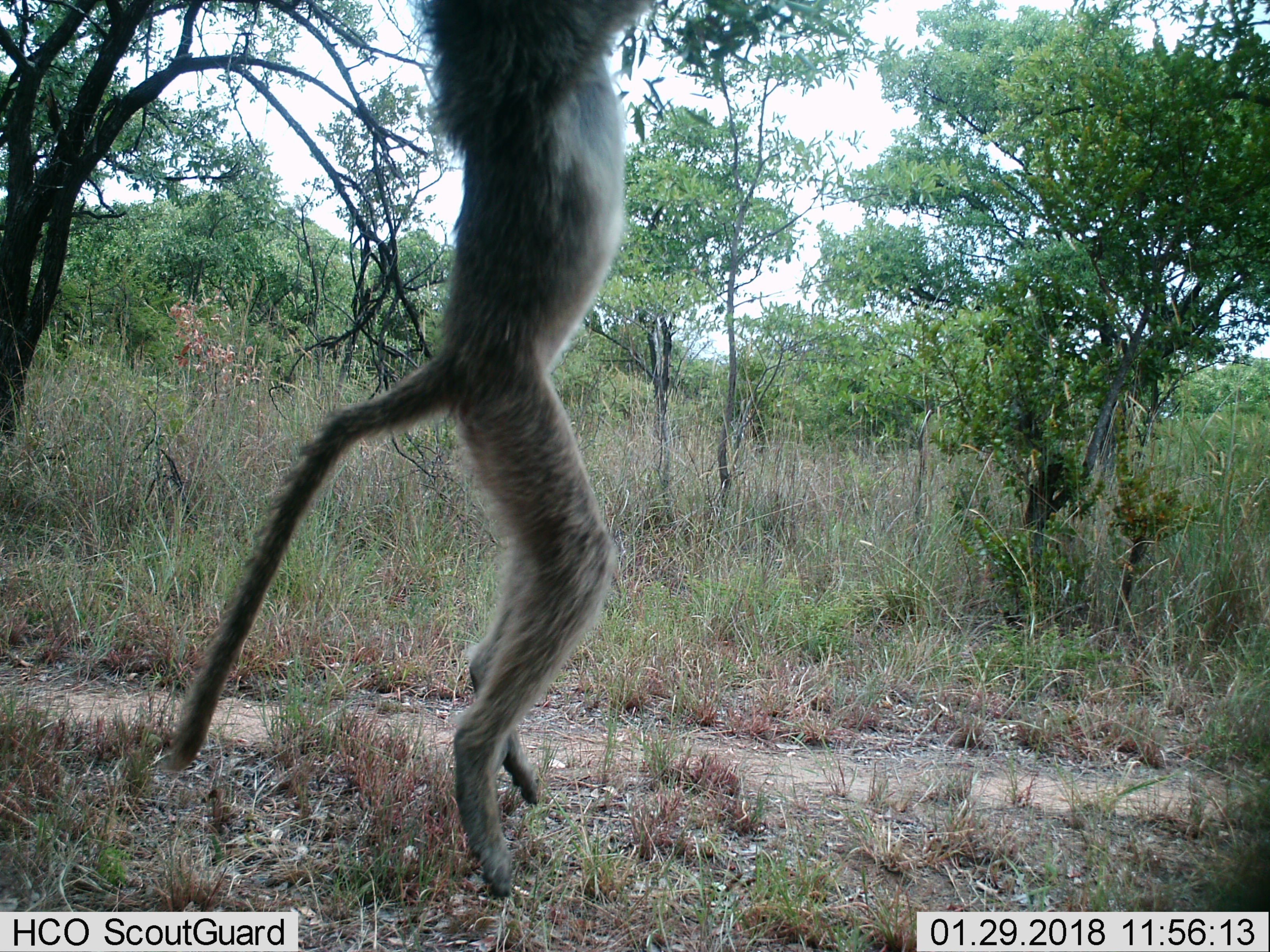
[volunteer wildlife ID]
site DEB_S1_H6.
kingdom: Animalia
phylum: Chordata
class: Mammalia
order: Primates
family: Cercopithecidae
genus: Papio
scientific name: Papio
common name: baboon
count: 1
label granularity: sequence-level